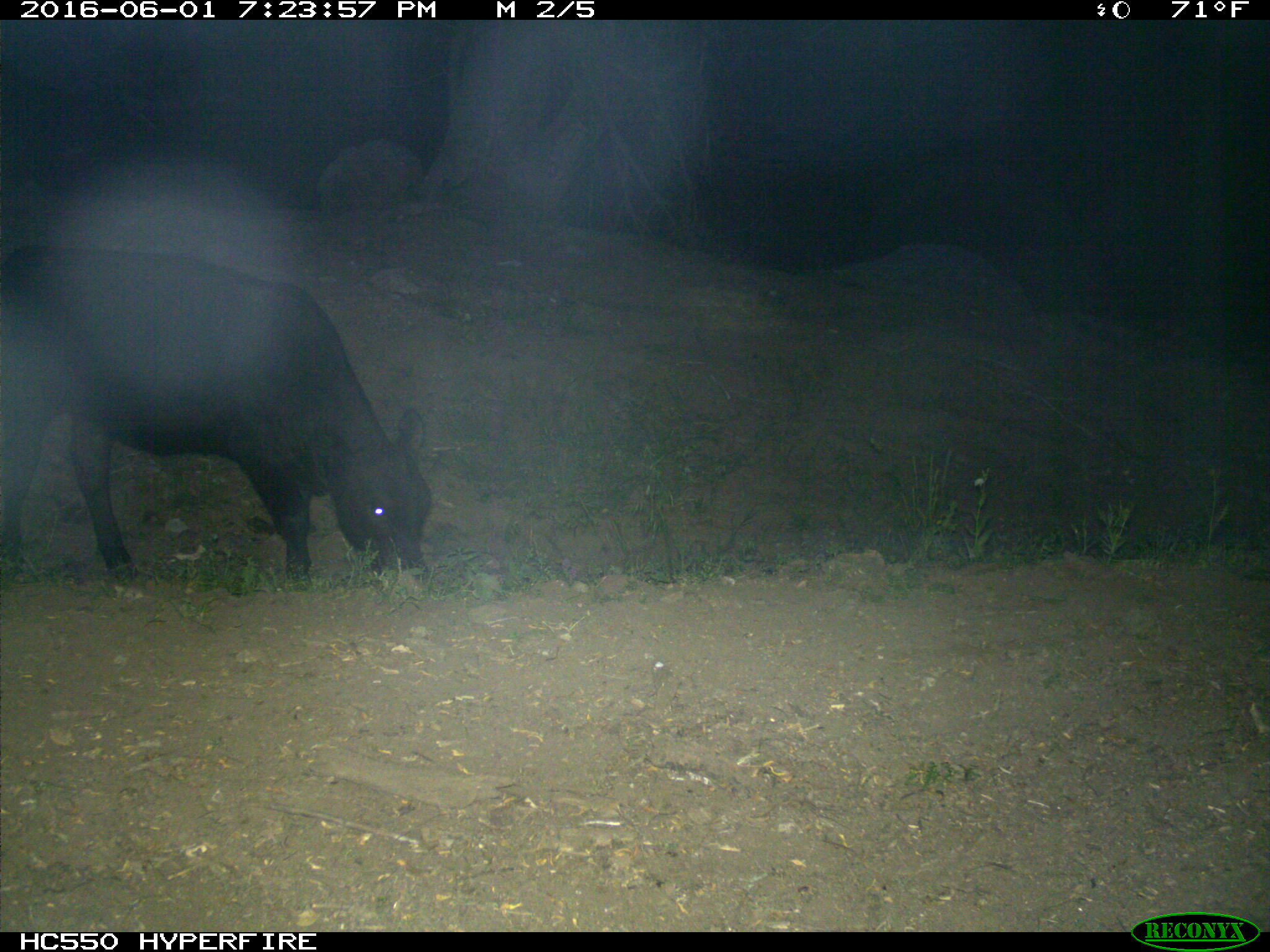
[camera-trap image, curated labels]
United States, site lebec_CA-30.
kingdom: Animalia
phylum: Chordata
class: Mammalia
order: Artiodactyla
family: Bovidae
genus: Bos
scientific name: Bos taurus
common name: domestic cow